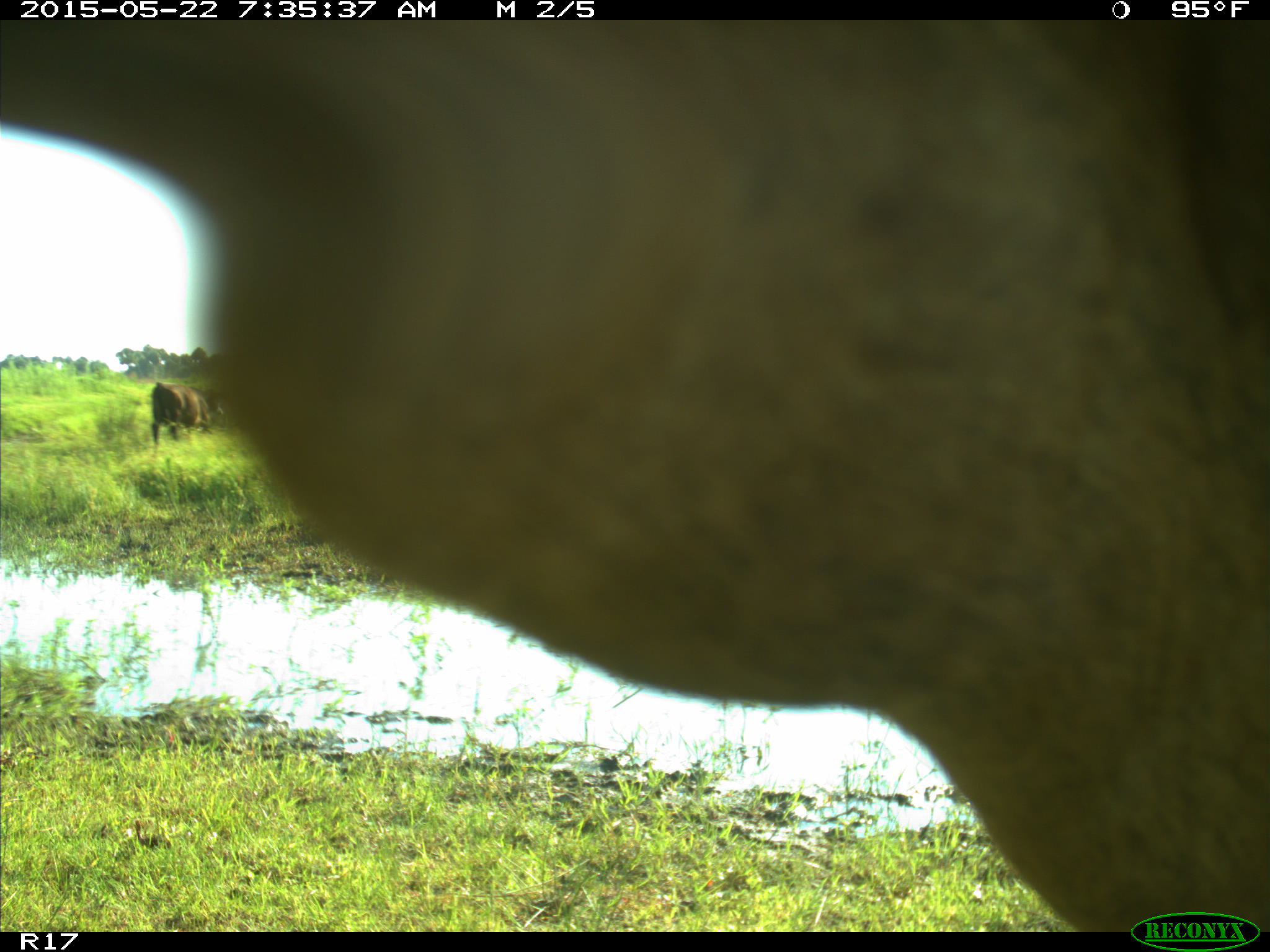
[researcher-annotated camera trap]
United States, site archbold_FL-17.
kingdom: Animalia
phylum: Chordata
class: Mammalia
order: Artiodactyla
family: Bovidae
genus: Bos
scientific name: Bos taurus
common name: domestic cow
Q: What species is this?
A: Bos taurus (domestic cow).